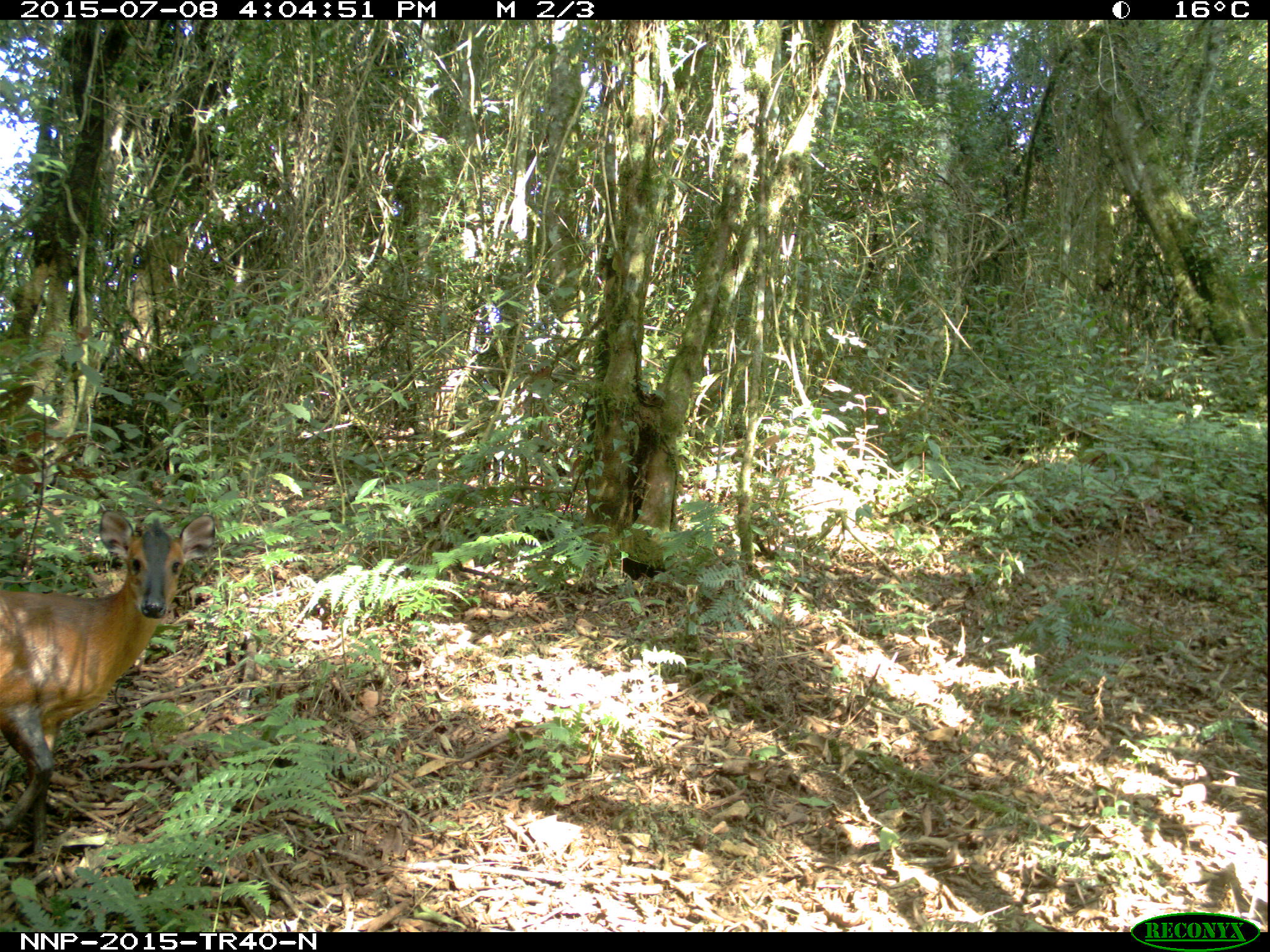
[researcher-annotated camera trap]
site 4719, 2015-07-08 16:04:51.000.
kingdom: Animalia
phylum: Chordata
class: Mammalia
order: Artiodactyla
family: Bovidae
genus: Cephalophus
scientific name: Cephalophus nigrifrons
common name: black-fronted duiker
Cephalophus nigrifrons (black-fronted duiker), count 1.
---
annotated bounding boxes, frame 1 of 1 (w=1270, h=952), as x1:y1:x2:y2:
cephalophus nigrifrons: 0:508:216:865